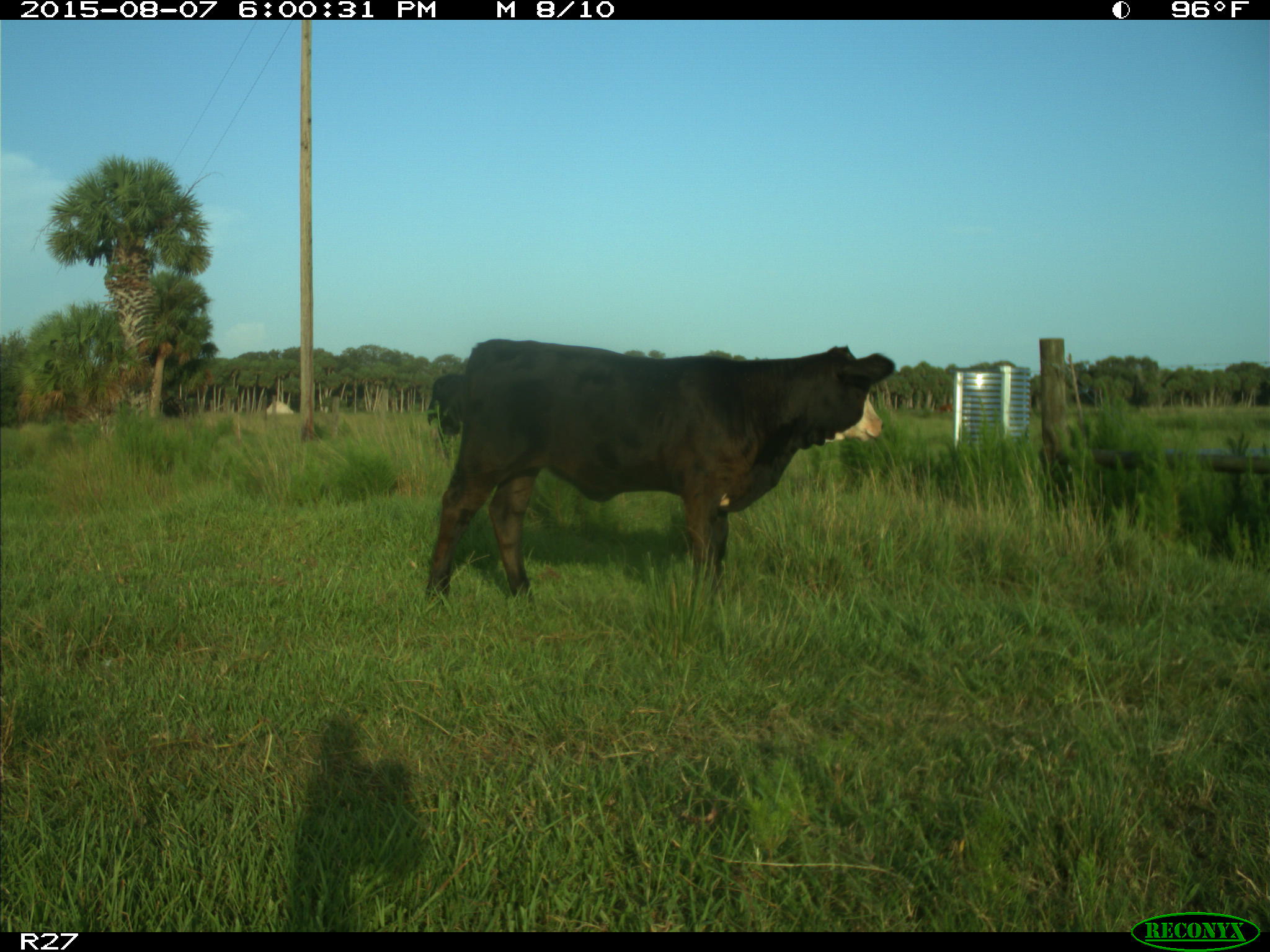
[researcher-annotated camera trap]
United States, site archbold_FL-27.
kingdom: Animalia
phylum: Chordata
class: Mammalia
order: Artiodactyla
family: Bovidae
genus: Bos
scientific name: Bos taurus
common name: domestic cow